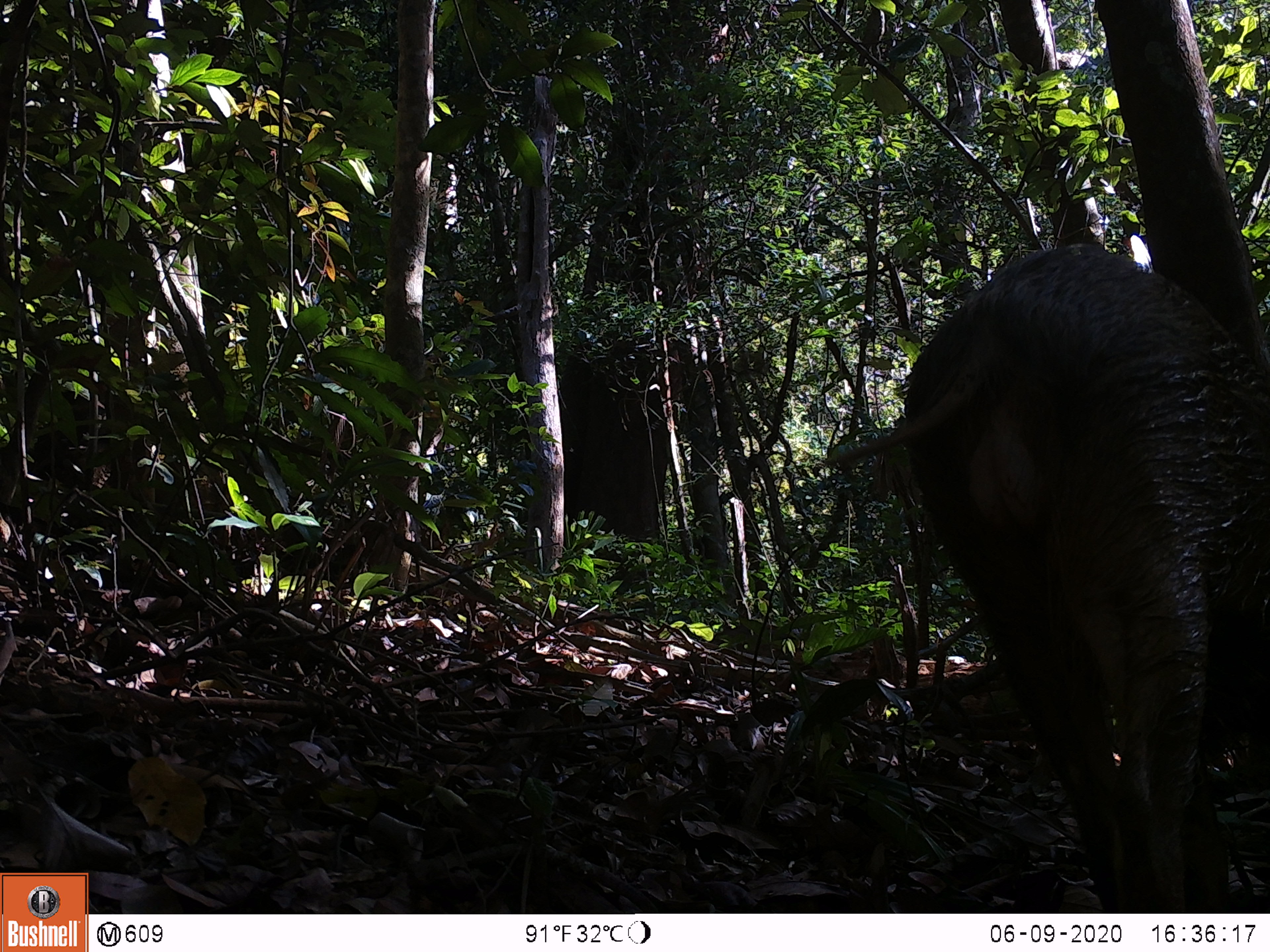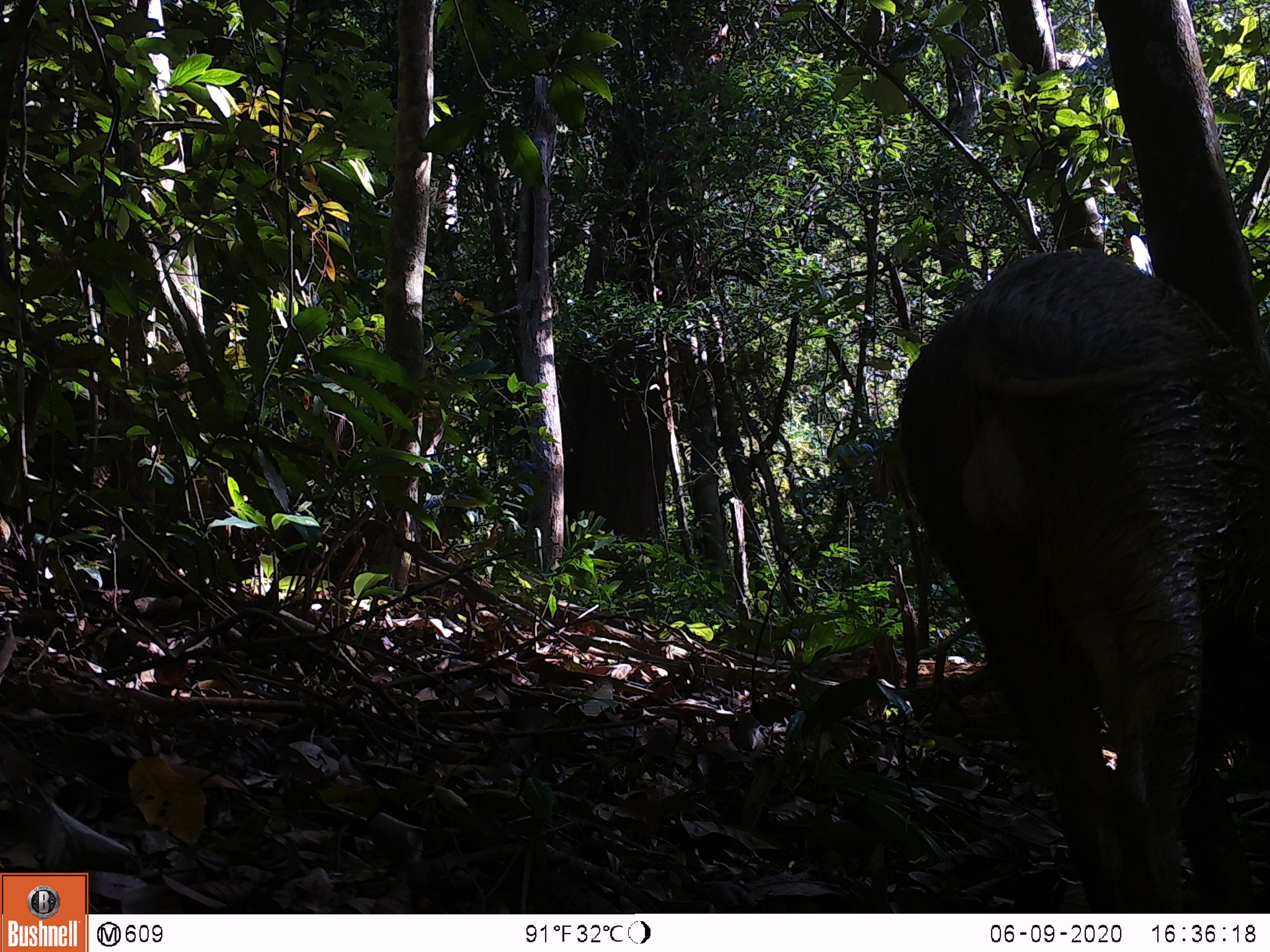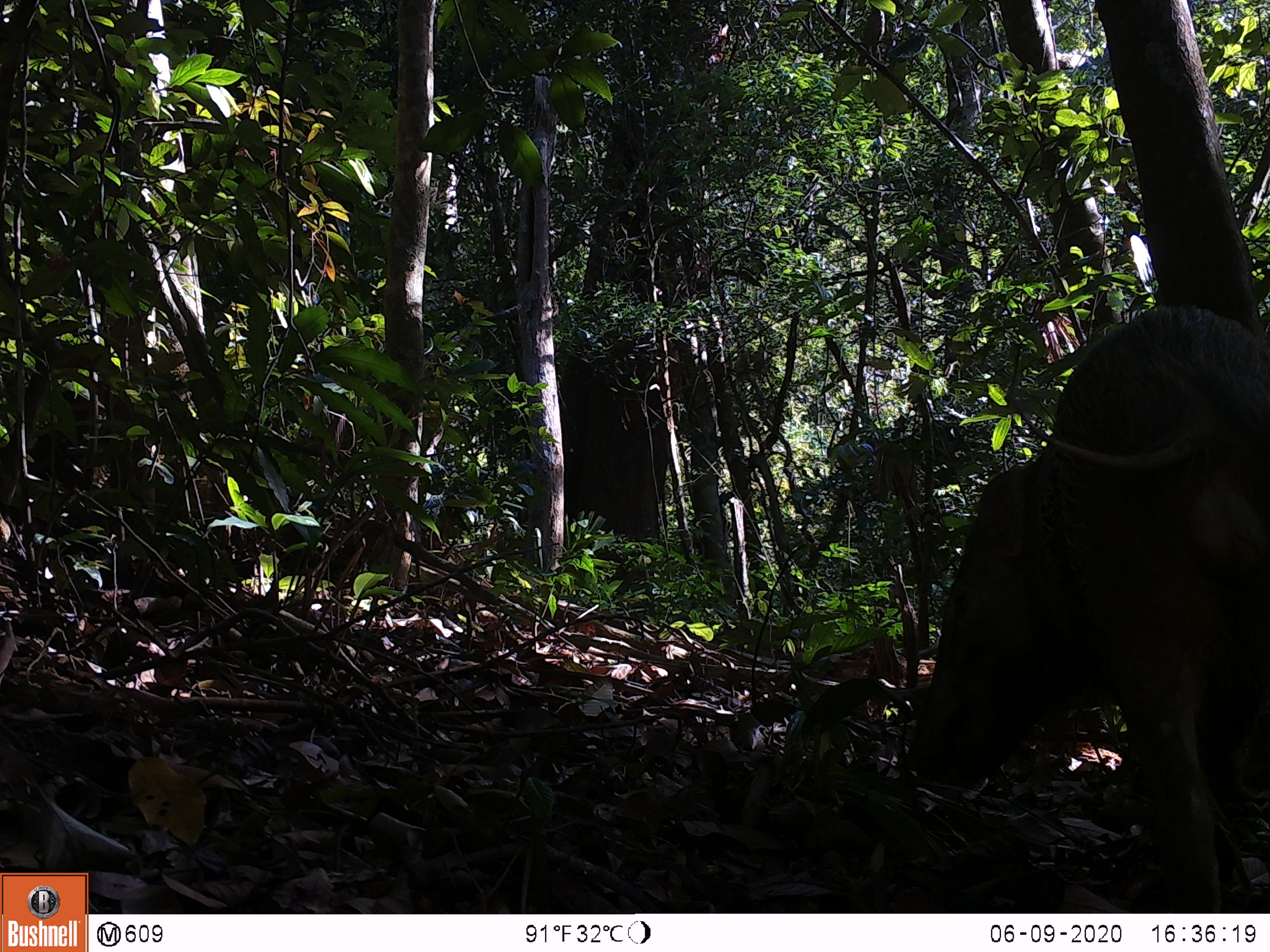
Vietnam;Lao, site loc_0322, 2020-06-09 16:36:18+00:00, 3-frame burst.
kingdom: Animalia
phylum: Chordata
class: Mammalia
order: Artiodactyla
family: Suidae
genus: Sus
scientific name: Sus scrofa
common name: eurasian wild pig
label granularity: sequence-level